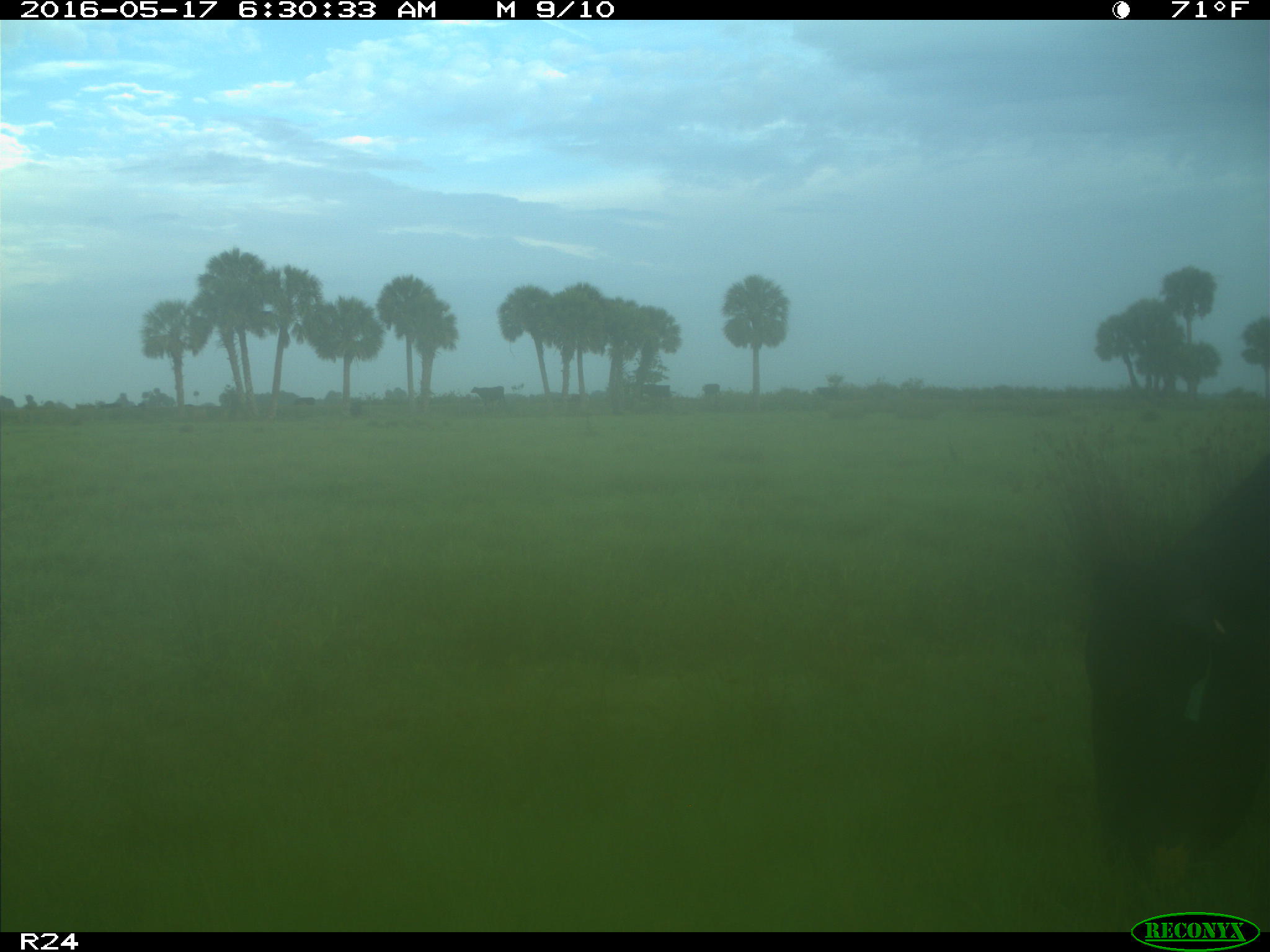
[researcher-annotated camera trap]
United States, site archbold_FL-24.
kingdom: Animalia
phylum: Chordata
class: Mammalia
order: Artiodactyla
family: Bovidae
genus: Bos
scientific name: Bos taurus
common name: domestic cow